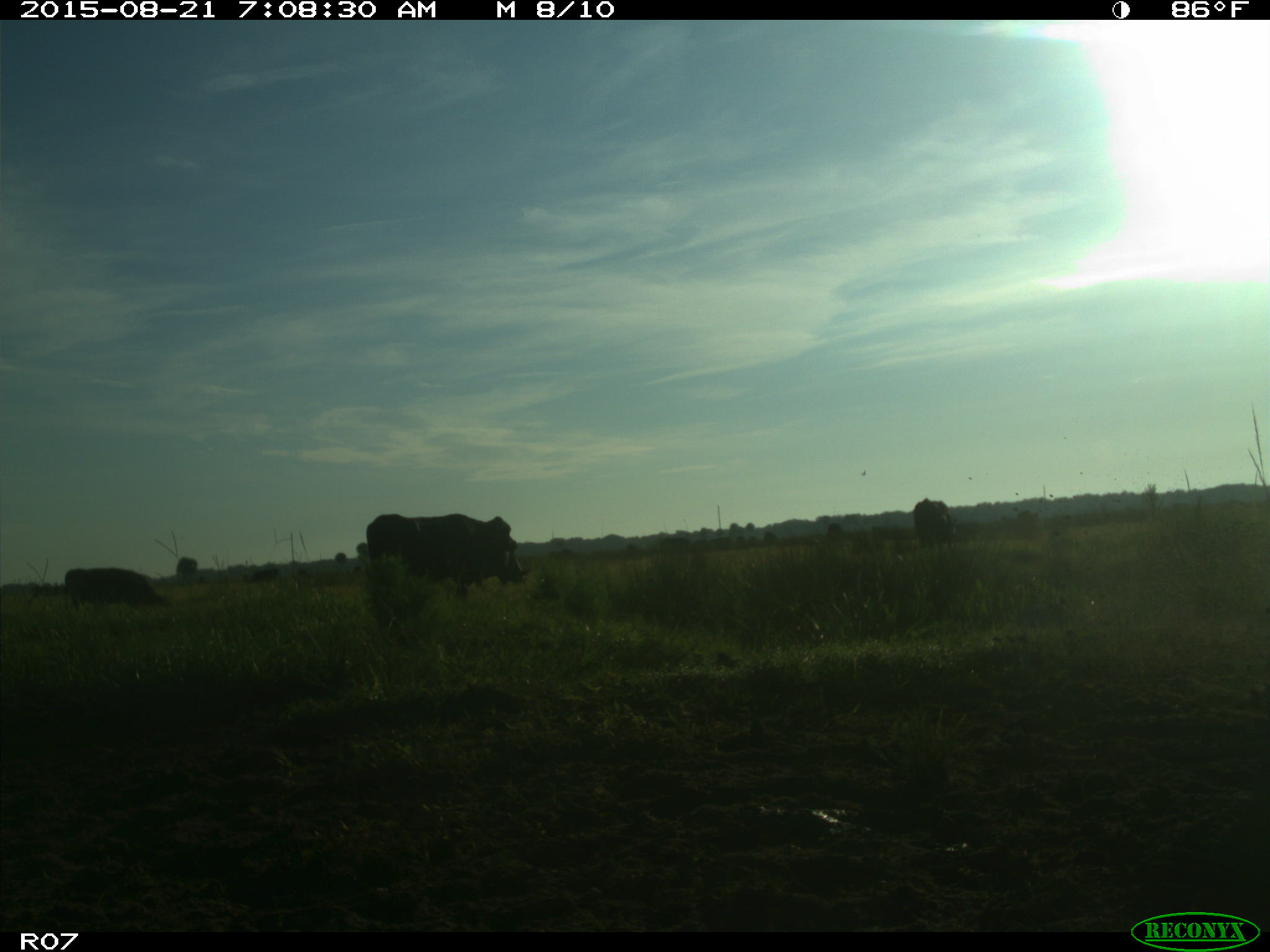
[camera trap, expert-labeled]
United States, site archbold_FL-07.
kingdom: Animalia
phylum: Chordata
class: Mammalia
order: Artiodactyla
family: Bovidae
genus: Bos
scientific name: Bos taurus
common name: domestic cow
Bos taurus (domestic cow).